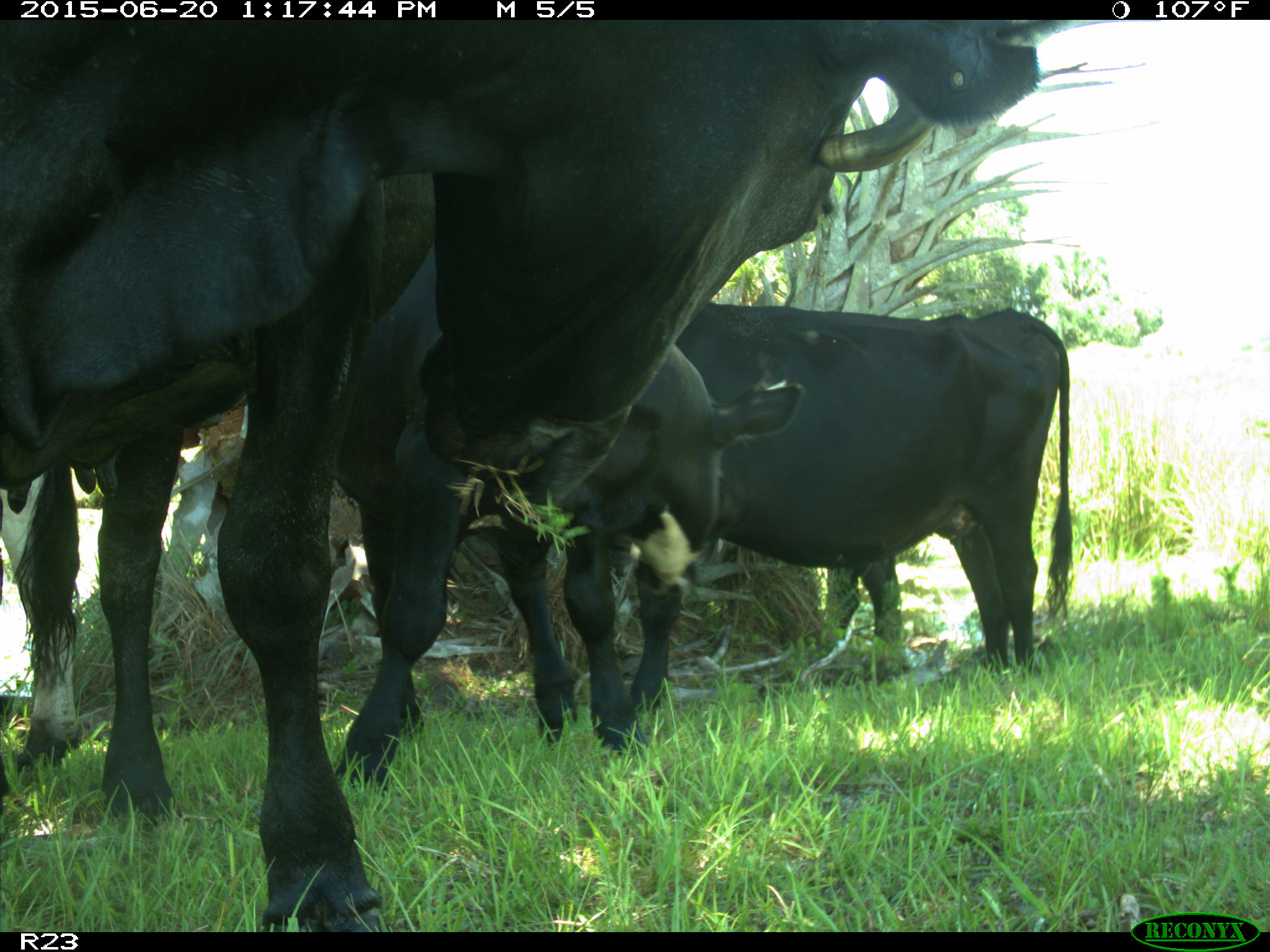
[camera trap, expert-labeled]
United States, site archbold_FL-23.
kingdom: Animalia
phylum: Chordata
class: Mammalia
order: Artiodactyla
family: Bovidae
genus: Bos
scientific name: Bos taurus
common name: domestic cow